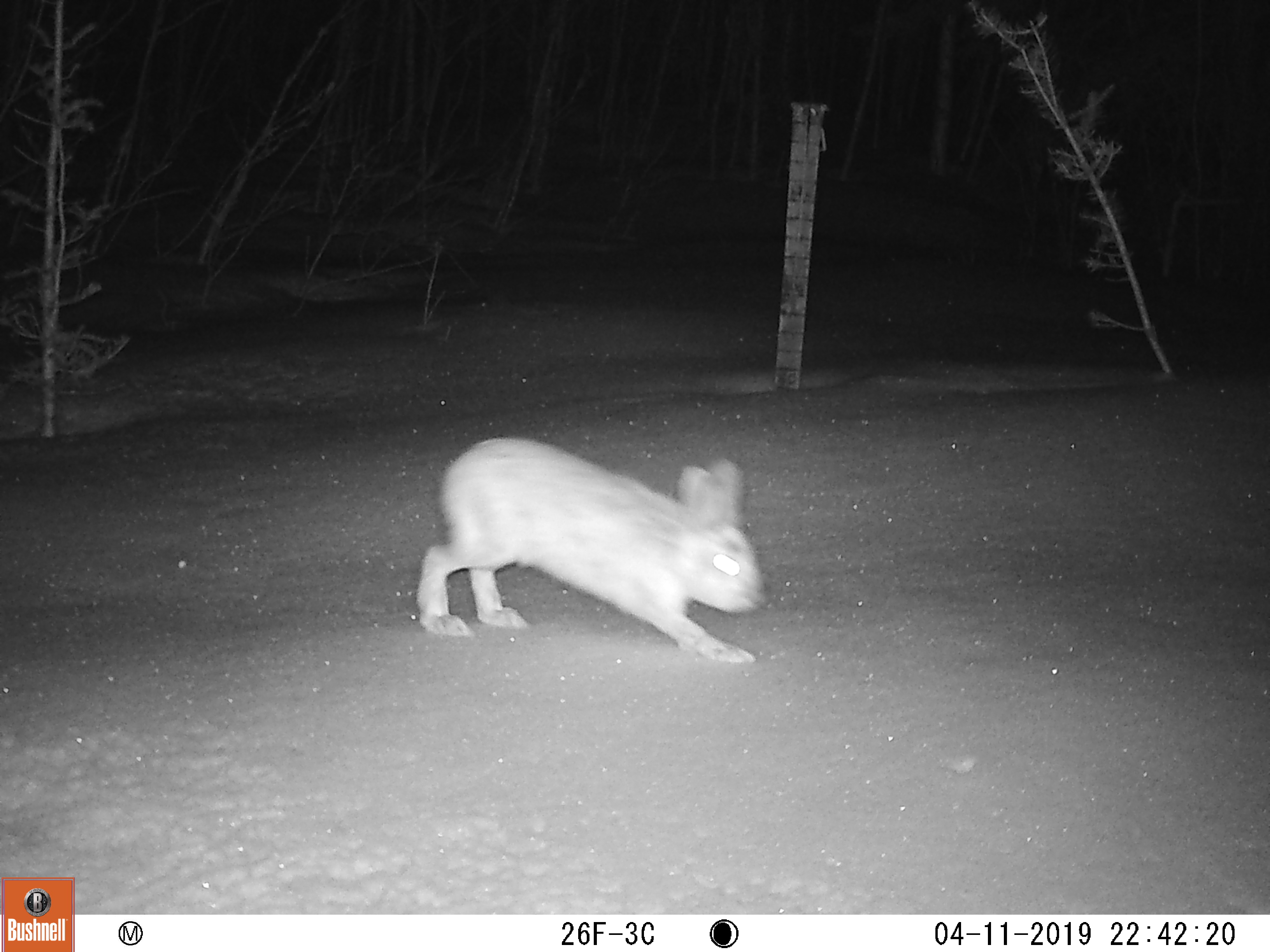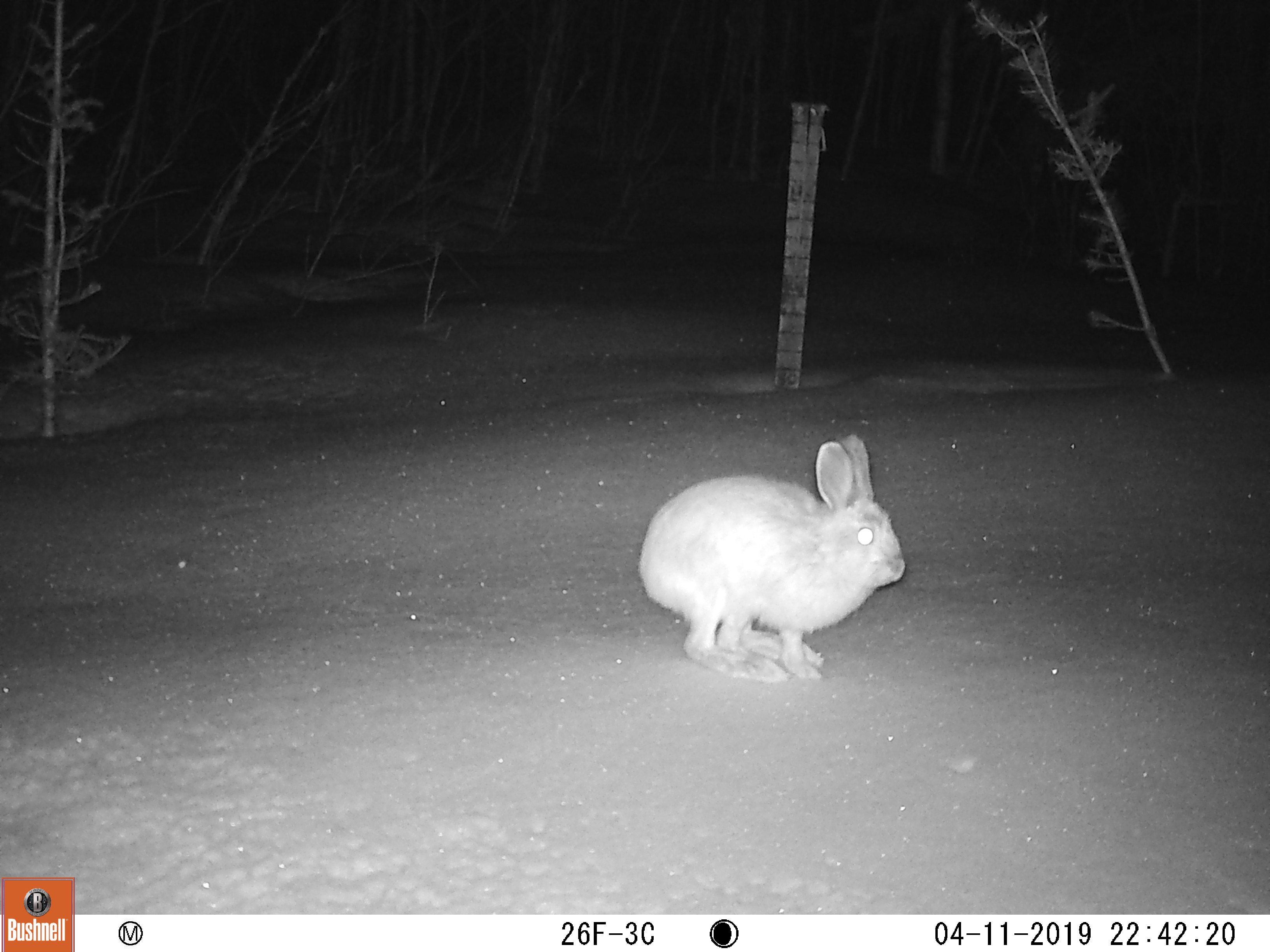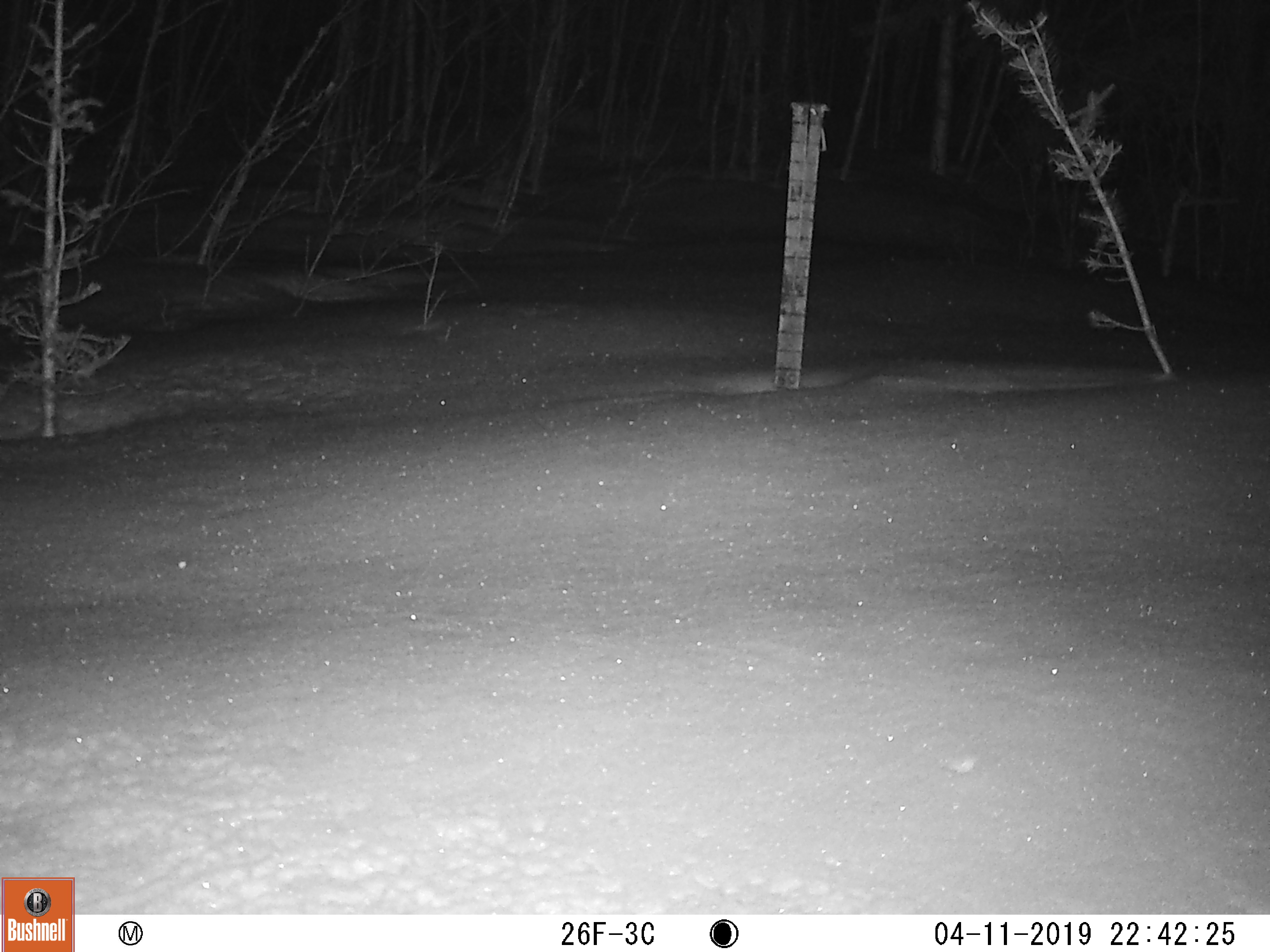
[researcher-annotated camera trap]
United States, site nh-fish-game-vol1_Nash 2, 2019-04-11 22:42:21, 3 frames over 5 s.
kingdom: Animalia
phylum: Chordata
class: Mammalia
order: Lagomorpha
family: Leporidae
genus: Lepus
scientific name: Lepus americanus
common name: snowshoe hare